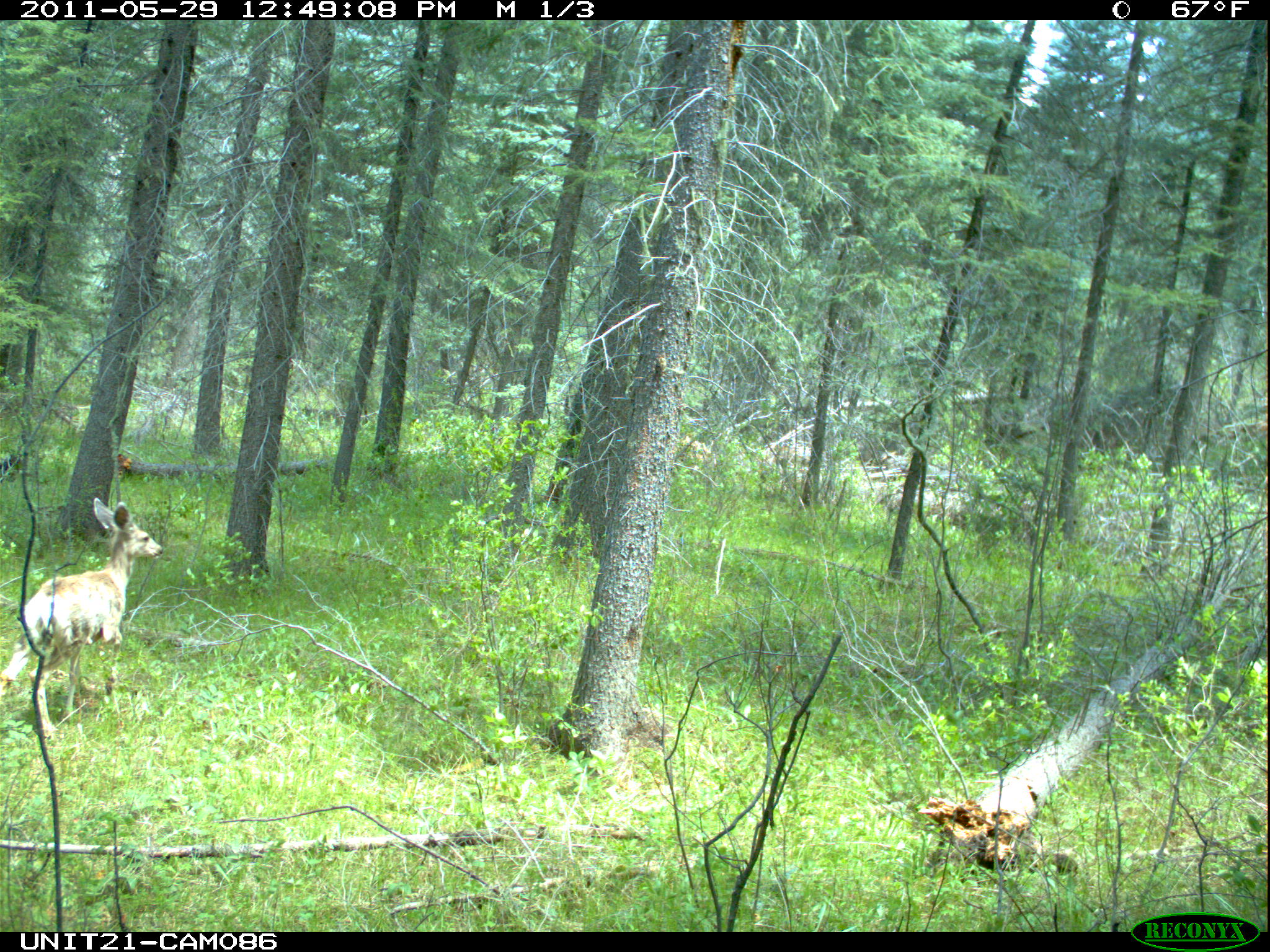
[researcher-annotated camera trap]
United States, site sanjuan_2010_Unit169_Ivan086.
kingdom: Animalia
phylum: Chordata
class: Mammalia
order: Artiodactyla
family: Cervidae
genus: Odocoileus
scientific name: Odocoileus hemionus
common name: mule deer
Odocoileus hemionus (mule deer).